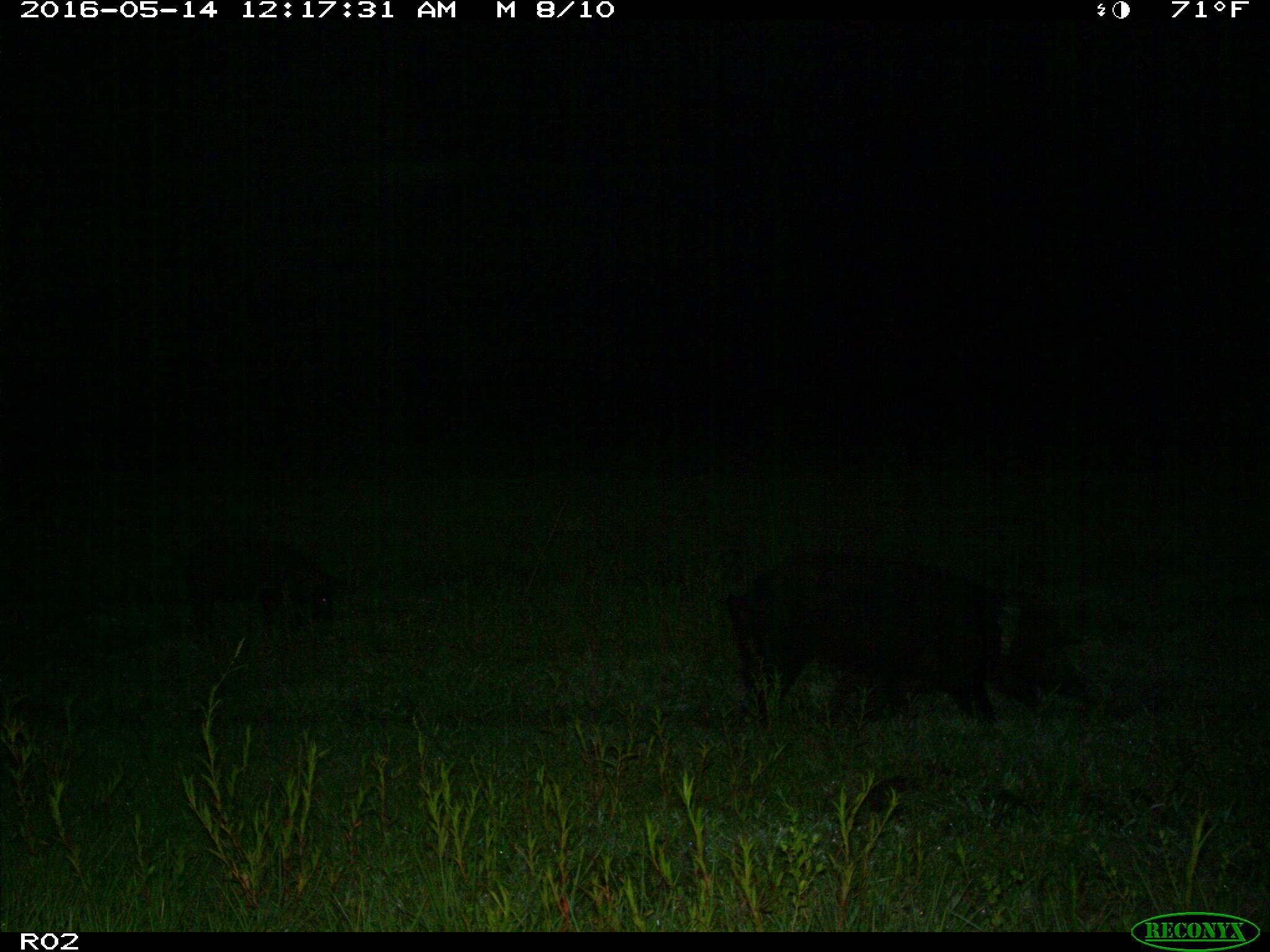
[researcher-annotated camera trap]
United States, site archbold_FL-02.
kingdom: Animalia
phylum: Chordata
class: Mammalia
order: Artiodactyla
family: Suidae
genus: Sus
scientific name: Sus scrofa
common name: wild boar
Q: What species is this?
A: Sus scrofa (wild boar).